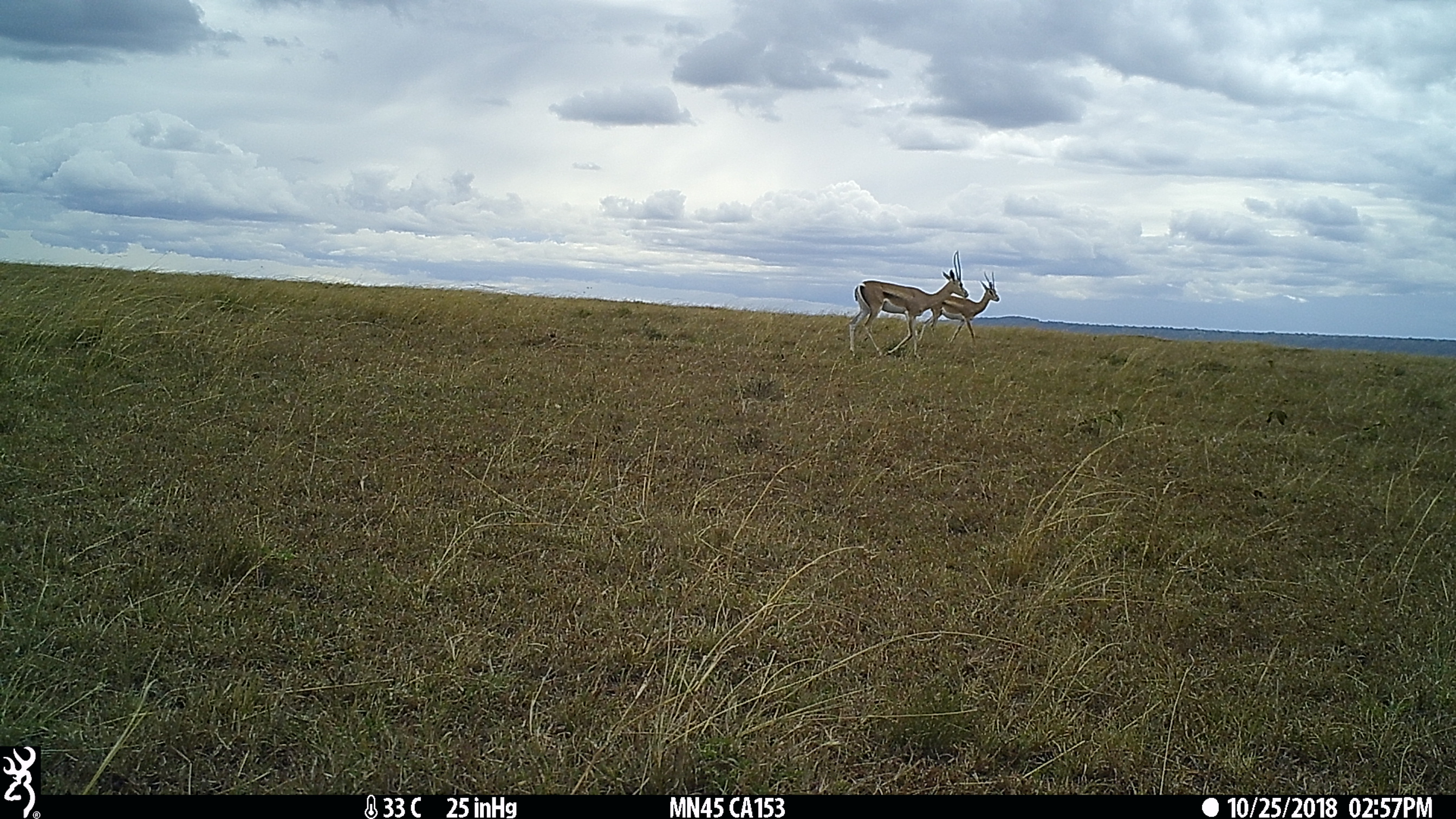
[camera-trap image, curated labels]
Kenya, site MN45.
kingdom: Animalia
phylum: Chordata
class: Mammalia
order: Artiodactyla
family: Bovidae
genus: Eudorcas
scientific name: Eudorcas thomsonii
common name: thomon's gazelle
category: gazelle thomsons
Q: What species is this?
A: Gazelle thomsons (thomon's gazelle) (Eudorcas thomsonii).